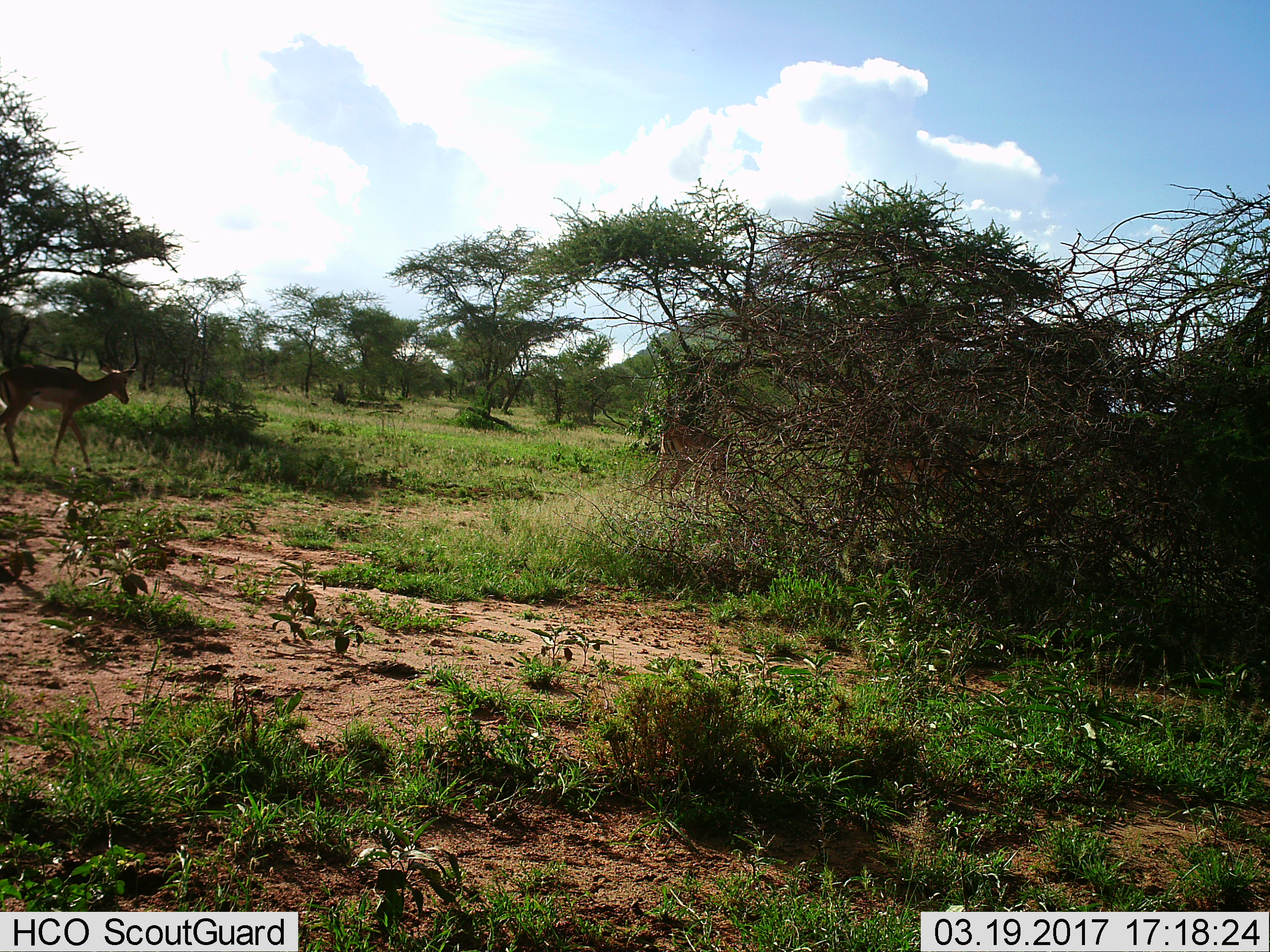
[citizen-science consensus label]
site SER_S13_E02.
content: unidentified animal